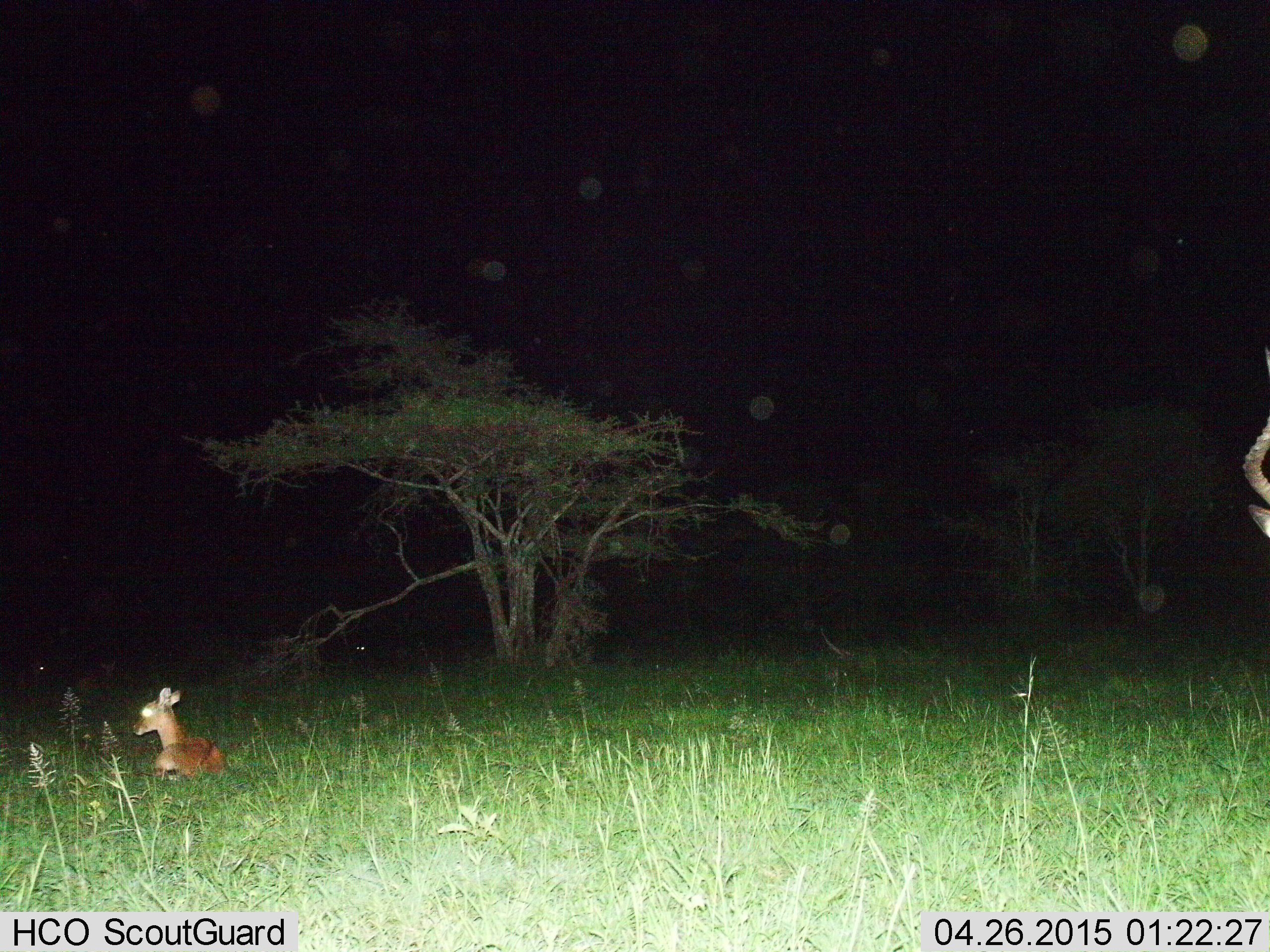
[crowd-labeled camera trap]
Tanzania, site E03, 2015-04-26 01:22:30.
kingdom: Animalia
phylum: Chordata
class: Mammalia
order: Artiodactyla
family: Bovidae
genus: Aepyceros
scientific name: Aepyceros melampus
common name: impala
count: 2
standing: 80%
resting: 100%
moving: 10%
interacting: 0%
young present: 40%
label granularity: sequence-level